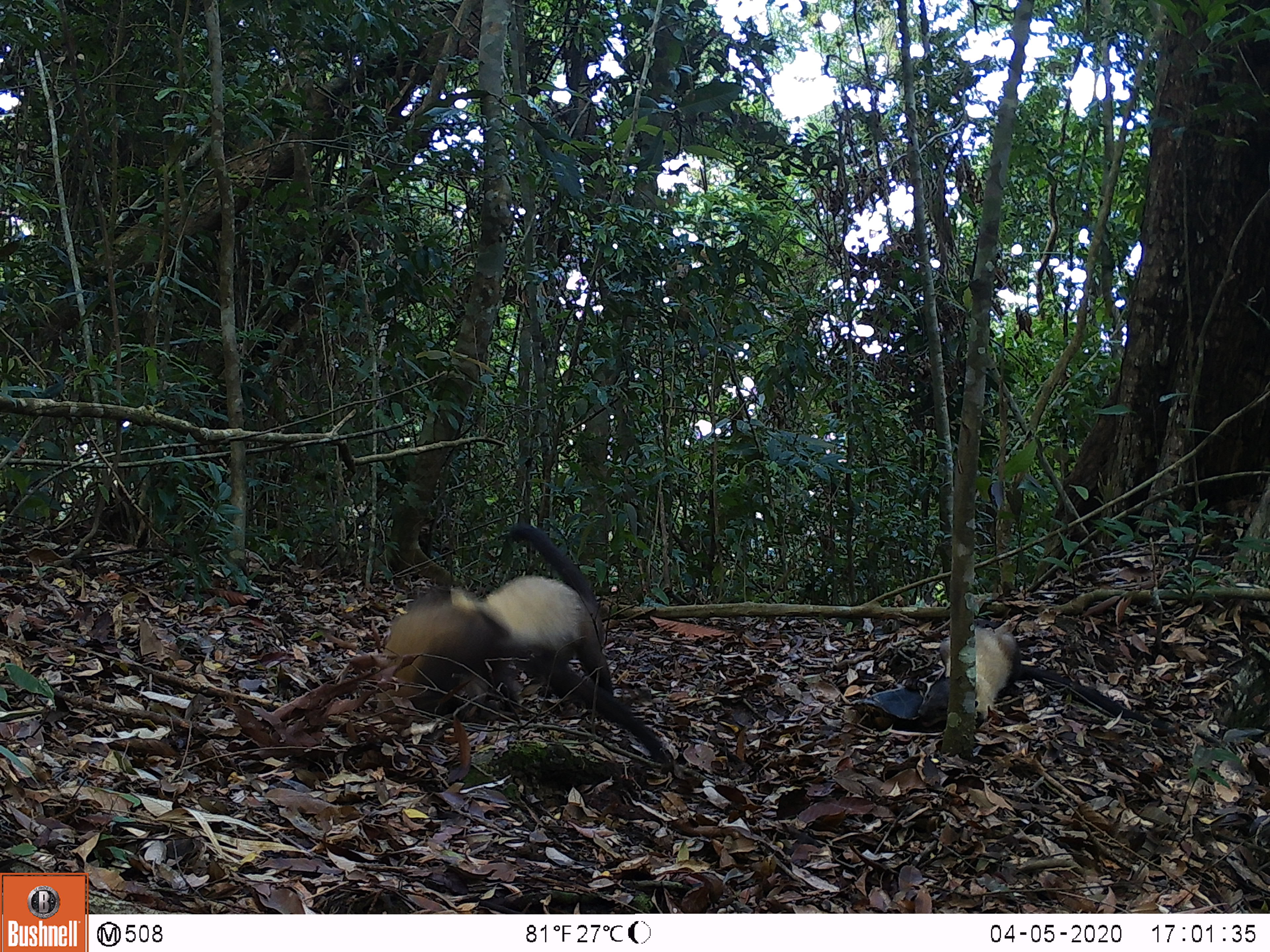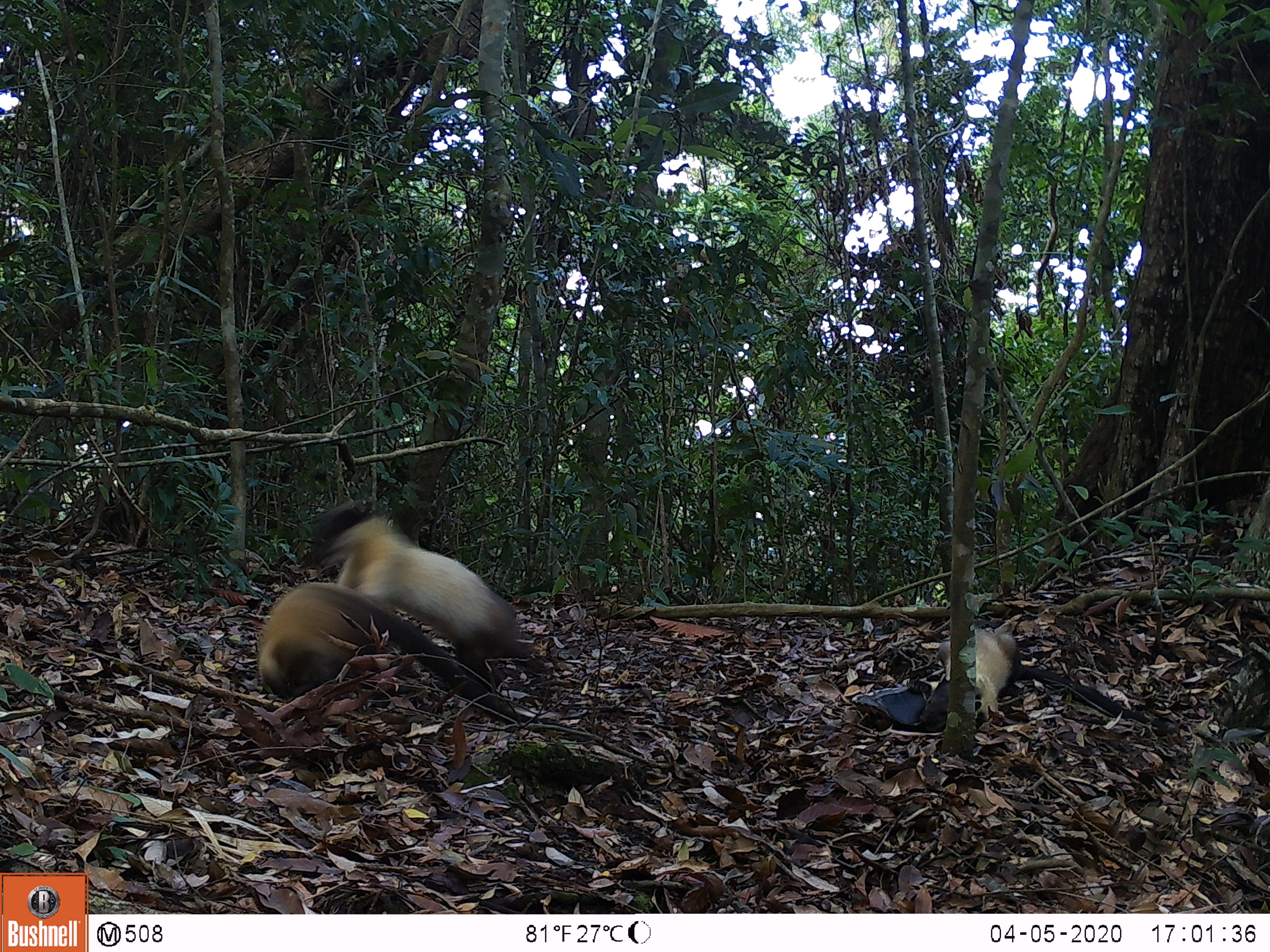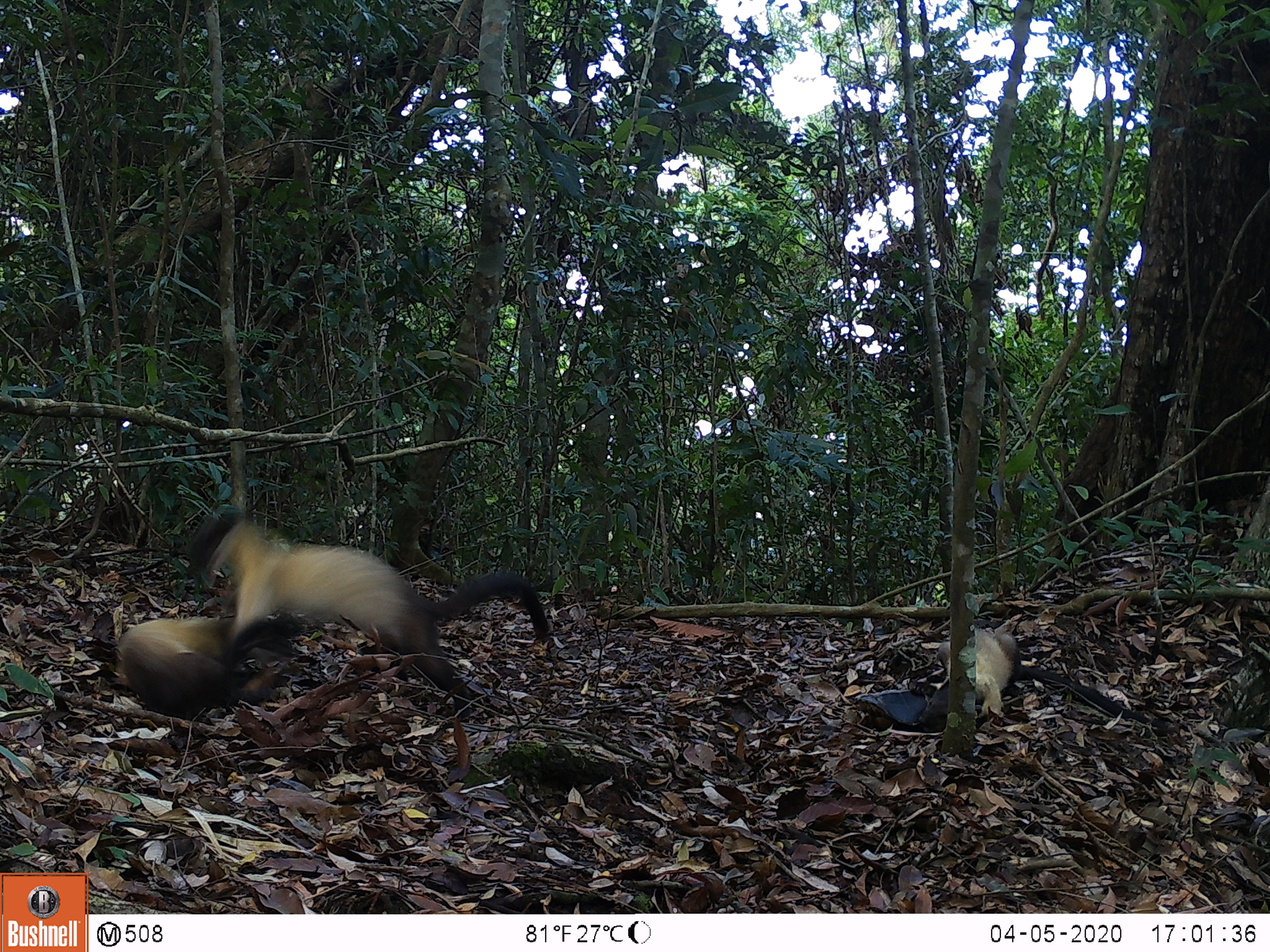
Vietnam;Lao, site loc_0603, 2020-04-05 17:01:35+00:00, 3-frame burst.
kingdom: Animalia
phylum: Chordata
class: Mammalia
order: Carnivora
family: Mustelidae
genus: Martes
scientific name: Martes flavigula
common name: yellow-throated marten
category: yellow throated marten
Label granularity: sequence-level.